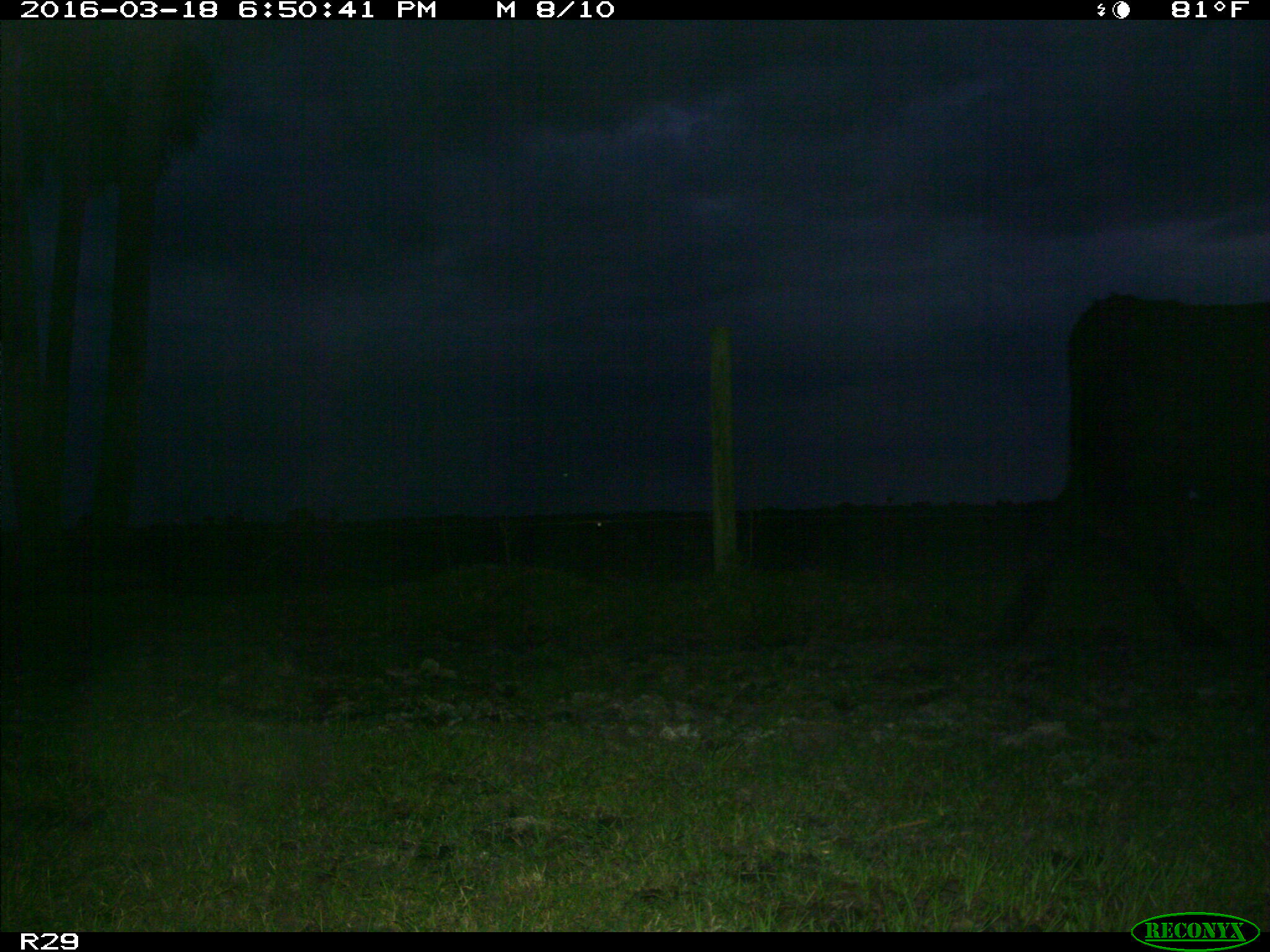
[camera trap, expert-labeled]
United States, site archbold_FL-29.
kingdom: Animalia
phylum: Chordata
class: Mammalia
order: Artiodactyla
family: Bovidae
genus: Bos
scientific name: Bos taurus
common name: domestic cow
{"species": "Bos taurus (domestic cow)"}